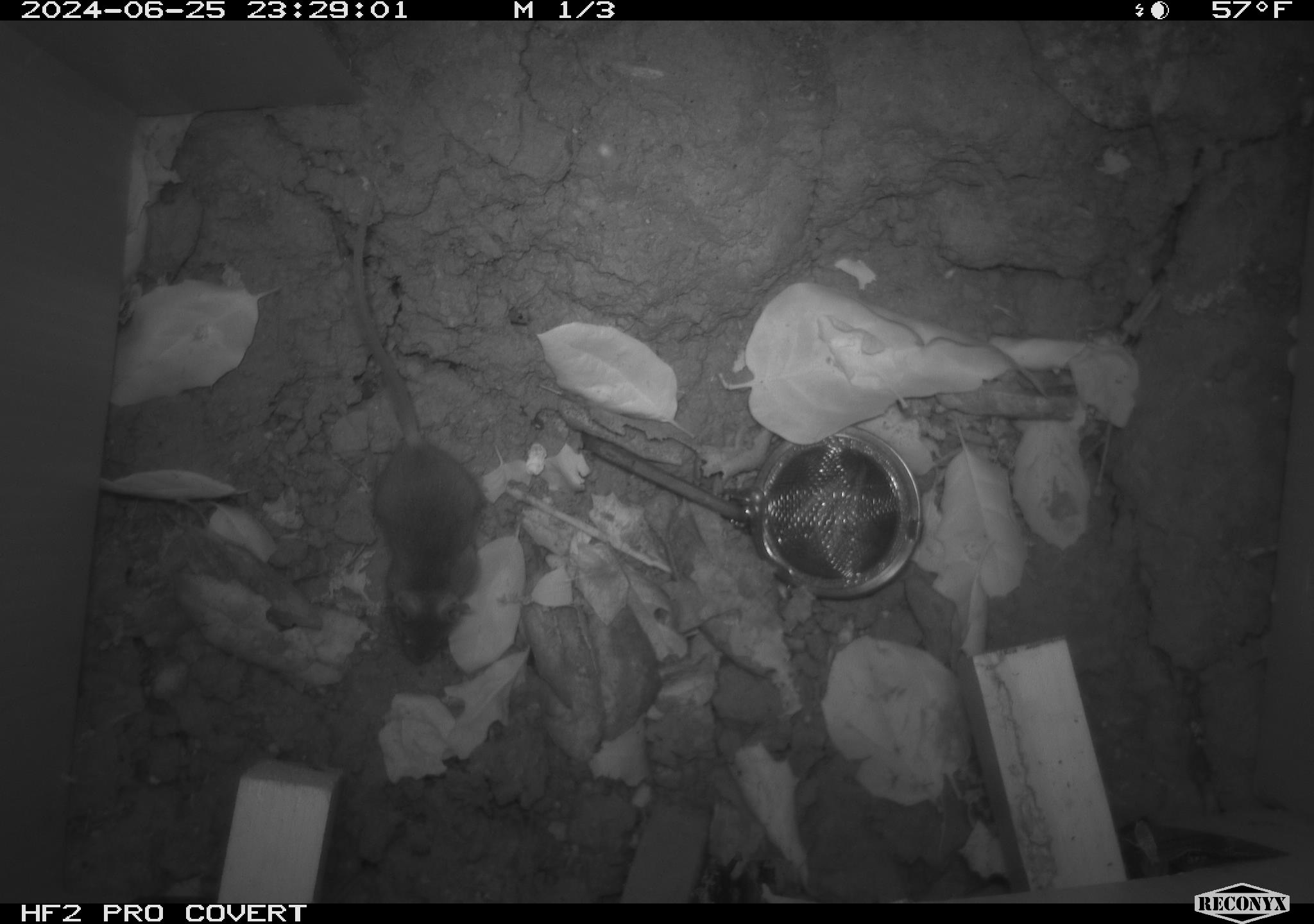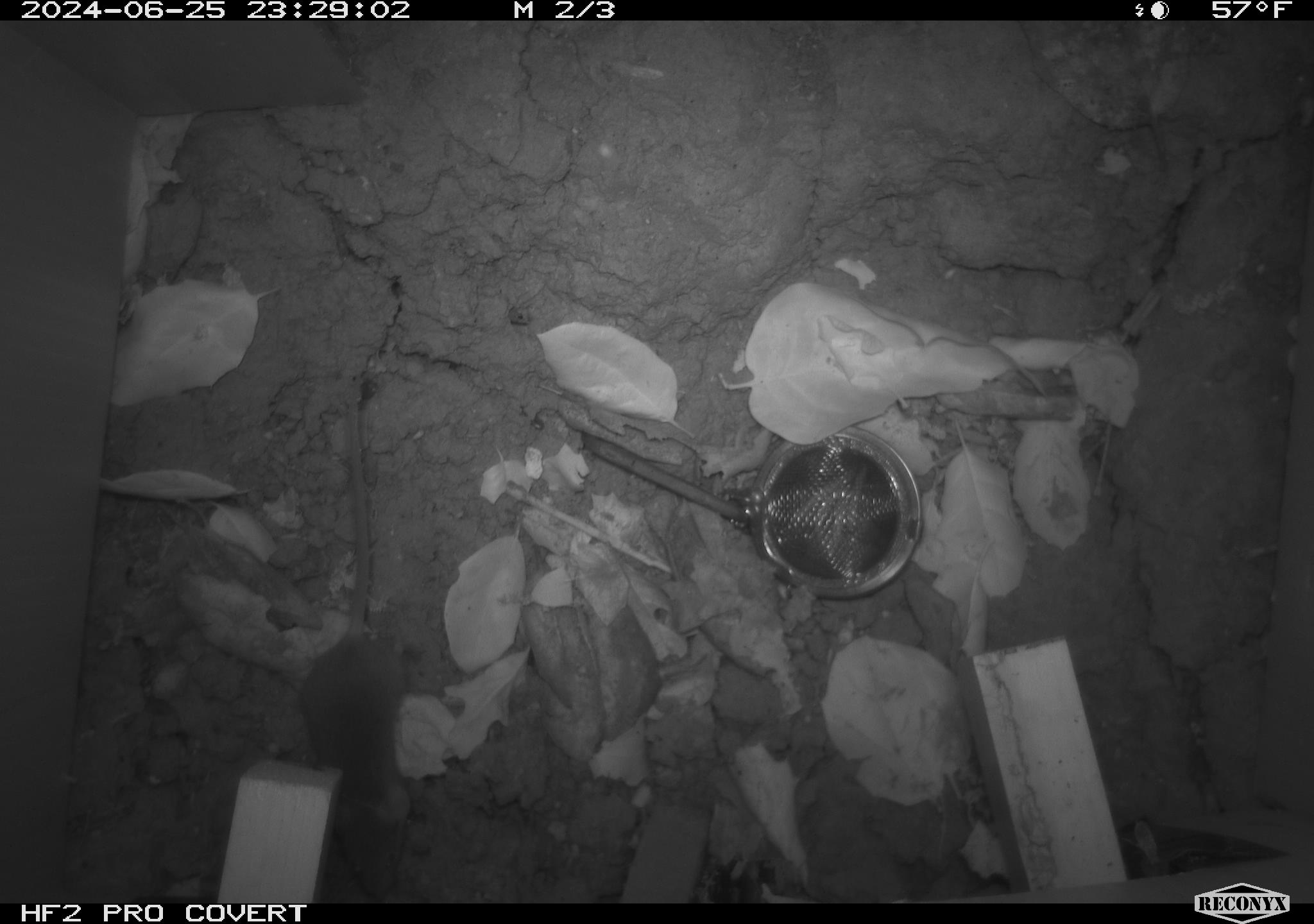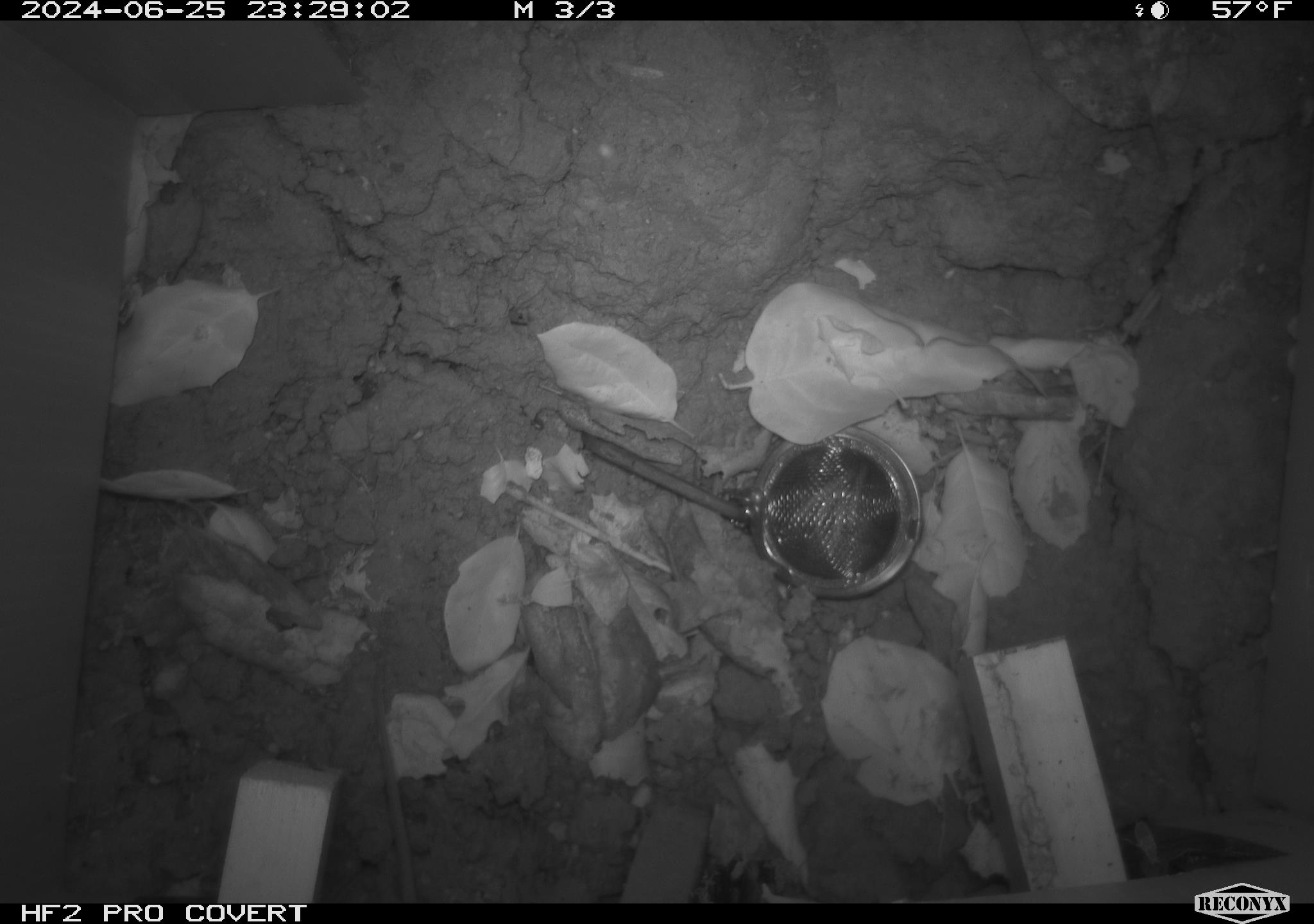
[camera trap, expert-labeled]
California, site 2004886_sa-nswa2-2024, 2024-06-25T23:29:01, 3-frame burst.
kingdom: Animalia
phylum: Chordata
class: Mammalia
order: Rodentia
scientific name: Rodentia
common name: rodent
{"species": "rodent (Rodentia)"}